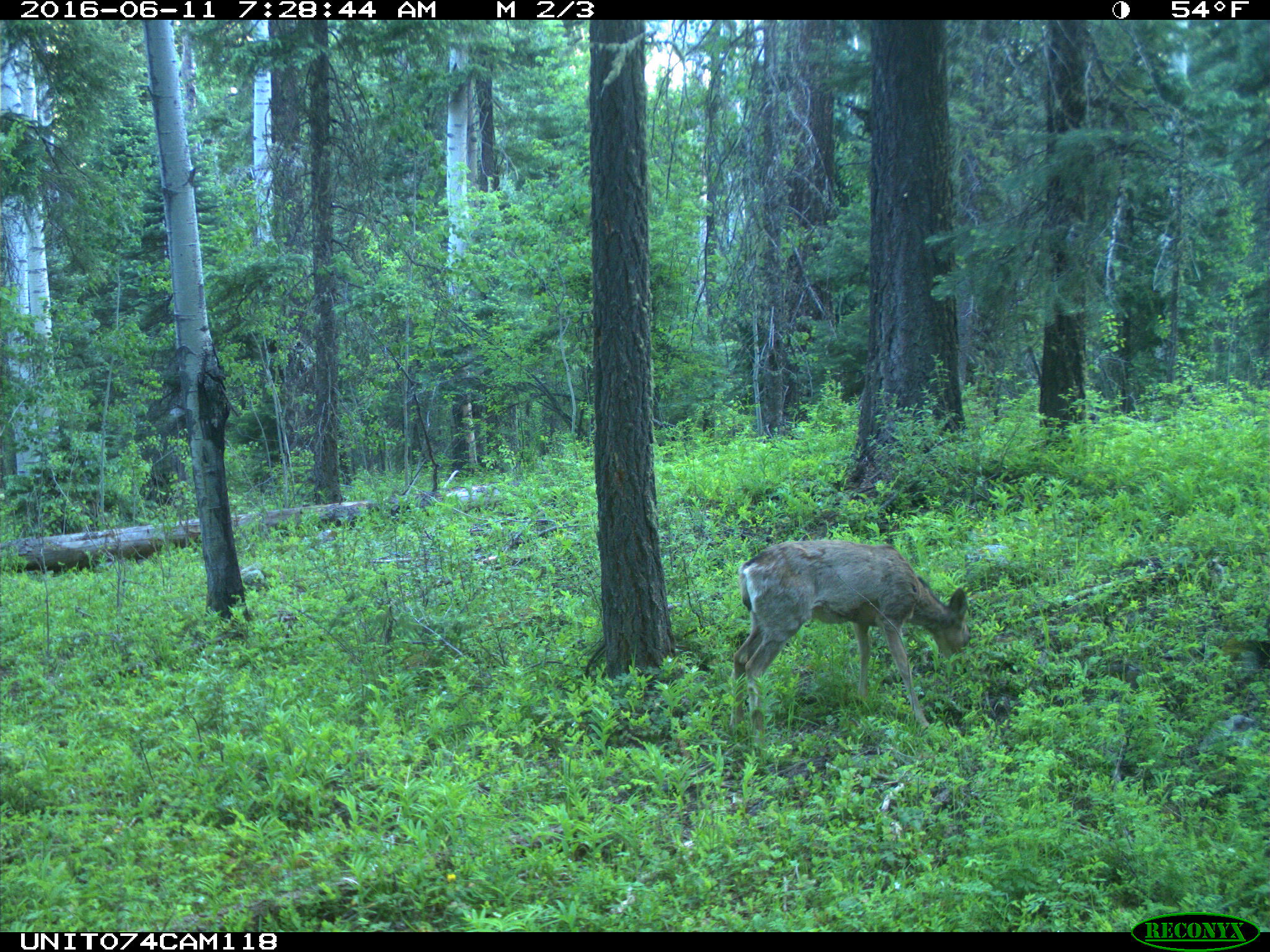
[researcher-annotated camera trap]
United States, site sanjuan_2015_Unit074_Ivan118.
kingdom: Animalia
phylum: Chordata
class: Mammalia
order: Artiodactyla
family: Cervidae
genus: Odocoileus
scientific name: Odocoileus hemionus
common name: mule deer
Odocoileus hemionus (mule deer).